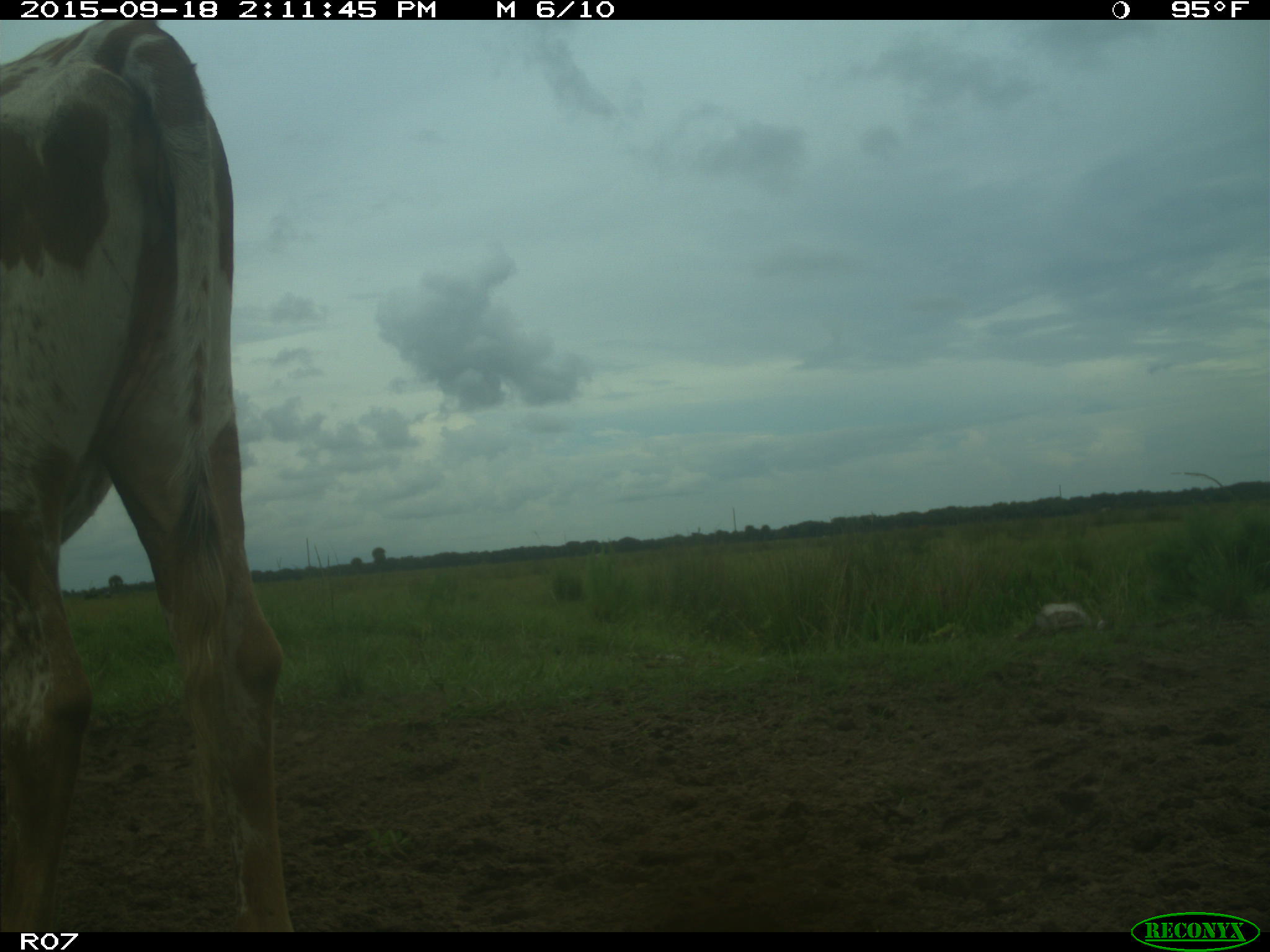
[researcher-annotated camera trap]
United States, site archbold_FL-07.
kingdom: Animalia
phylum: Chordata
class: Mammalia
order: Artiodactyla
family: Bovidae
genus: Bos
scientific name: Bos taurus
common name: domestic cow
Bos taurus (domestic cow).